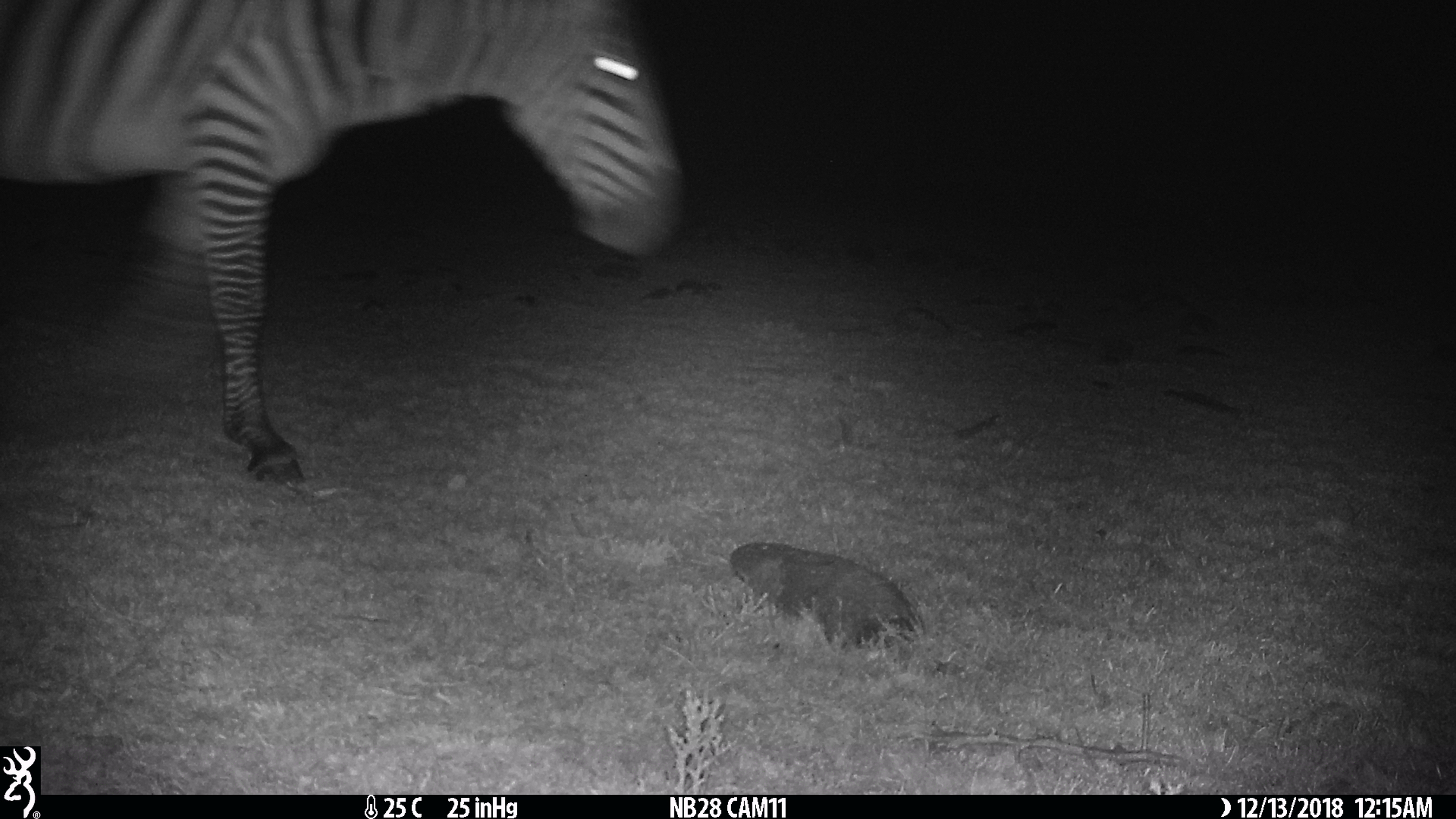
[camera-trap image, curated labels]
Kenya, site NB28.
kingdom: Animalia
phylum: Chordata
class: Mammalia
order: Perissodactyla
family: Equidae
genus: Equus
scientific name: Equus quagga burchellii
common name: burchell's zebra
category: zebra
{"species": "zebra (burchell's zebra) (Equus quagga burchellii)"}